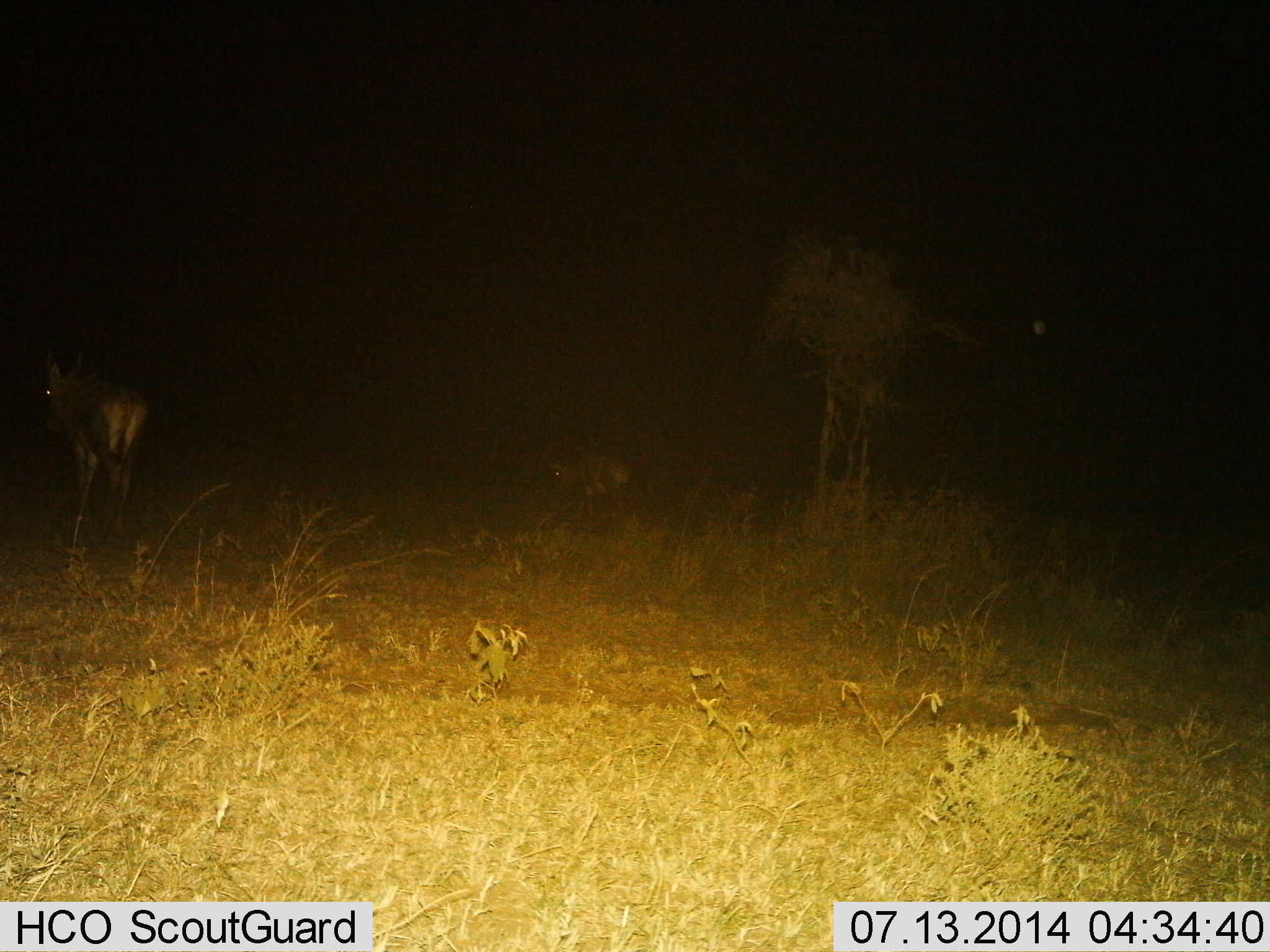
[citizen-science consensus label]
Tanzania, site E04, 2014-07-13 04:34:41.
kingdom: Animalia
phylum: Chordata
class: Mammalia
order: Artiodactyla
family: Bovidae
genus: Eudorcas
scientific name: Eudorcas thomsonii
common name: thomson's gazelle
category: gazellethomsons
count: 1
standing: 86%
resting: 14%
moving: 14%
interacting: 0%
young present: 0%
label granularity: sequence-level